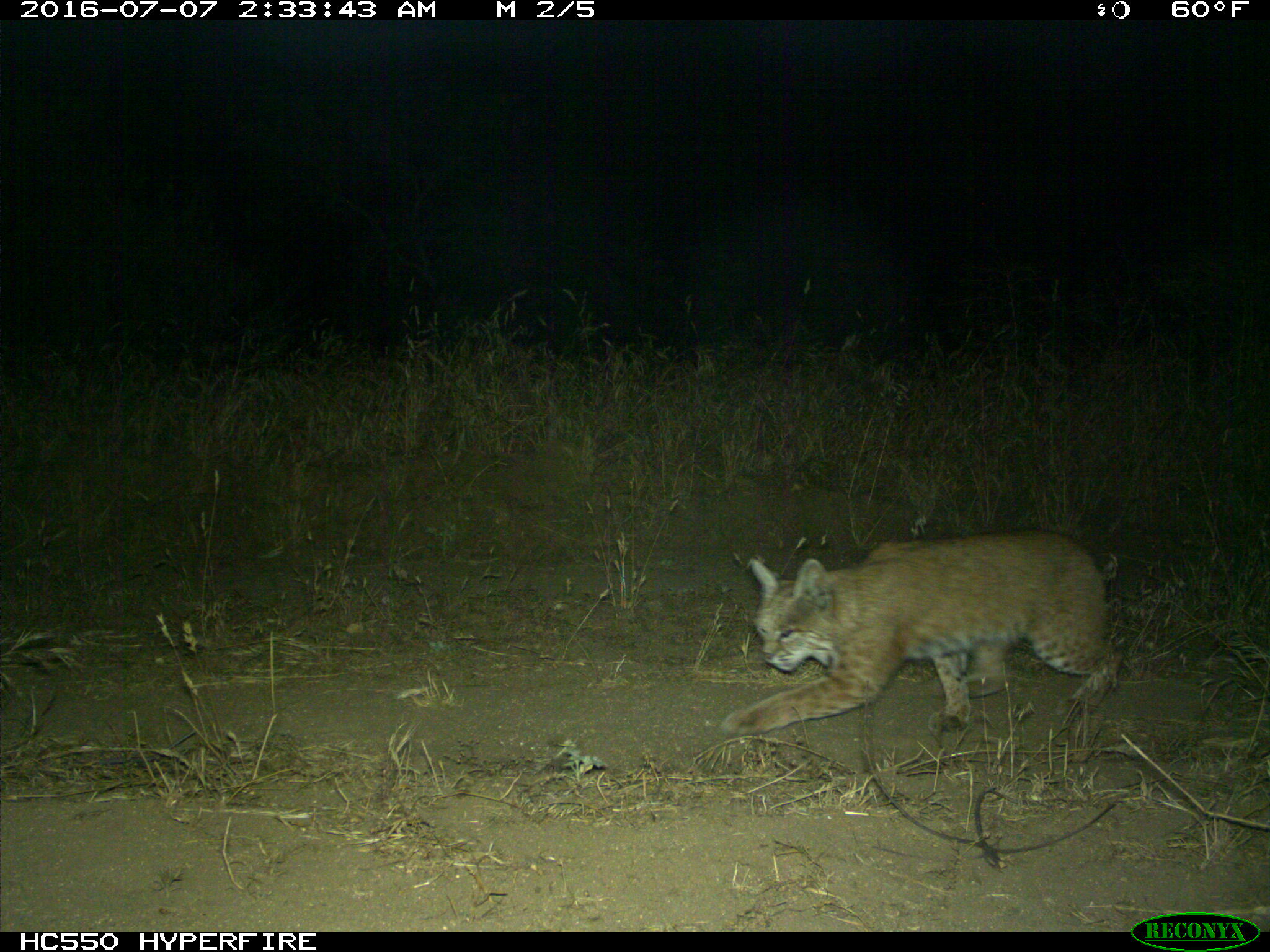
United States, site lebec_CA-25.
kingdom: Animalia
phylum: Chordata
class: Mammalia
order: Carnivora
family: Felidae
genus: Lynx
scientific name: Lynx rufus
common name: bobcat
Lynx rufus (bobcat).